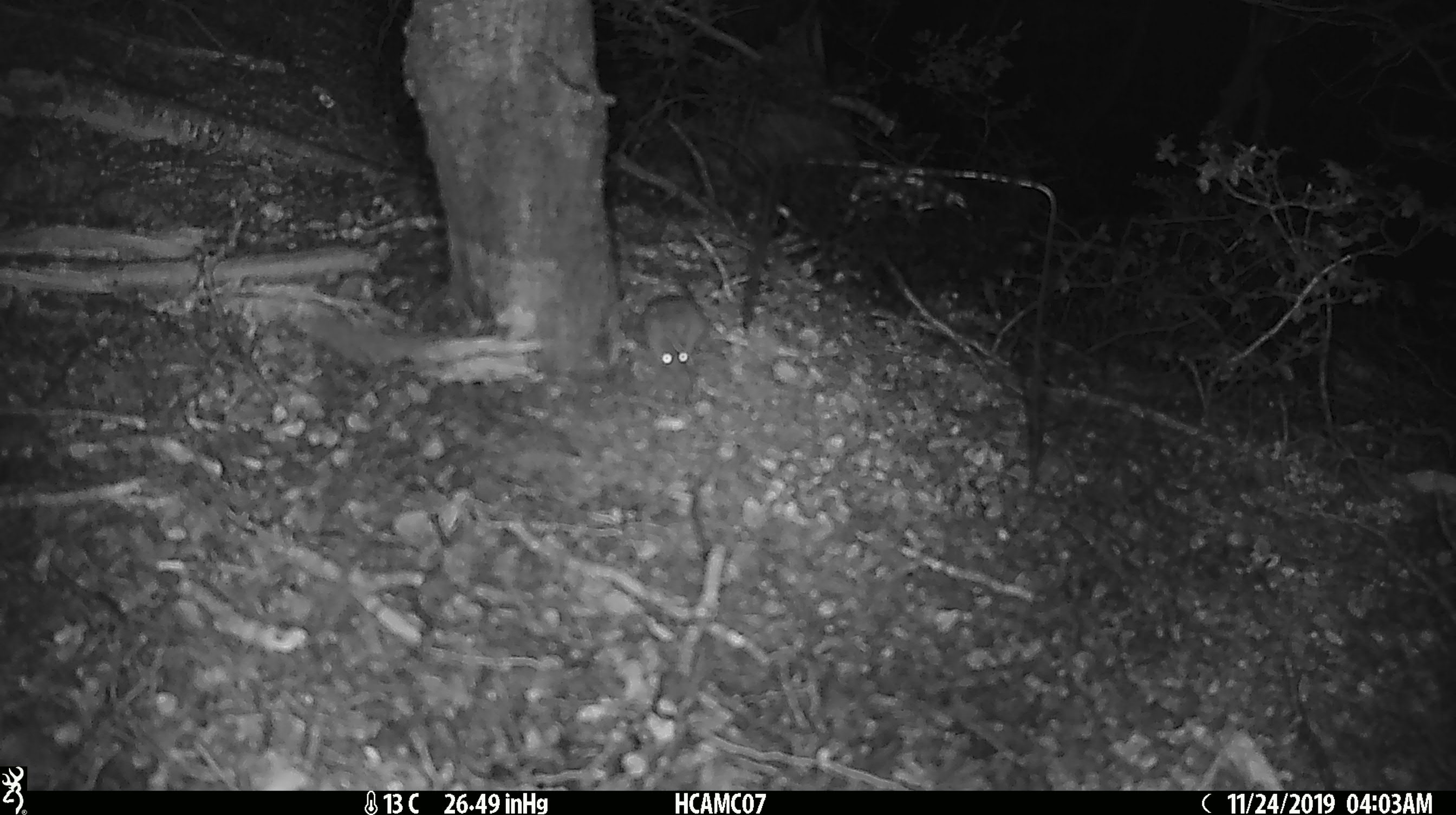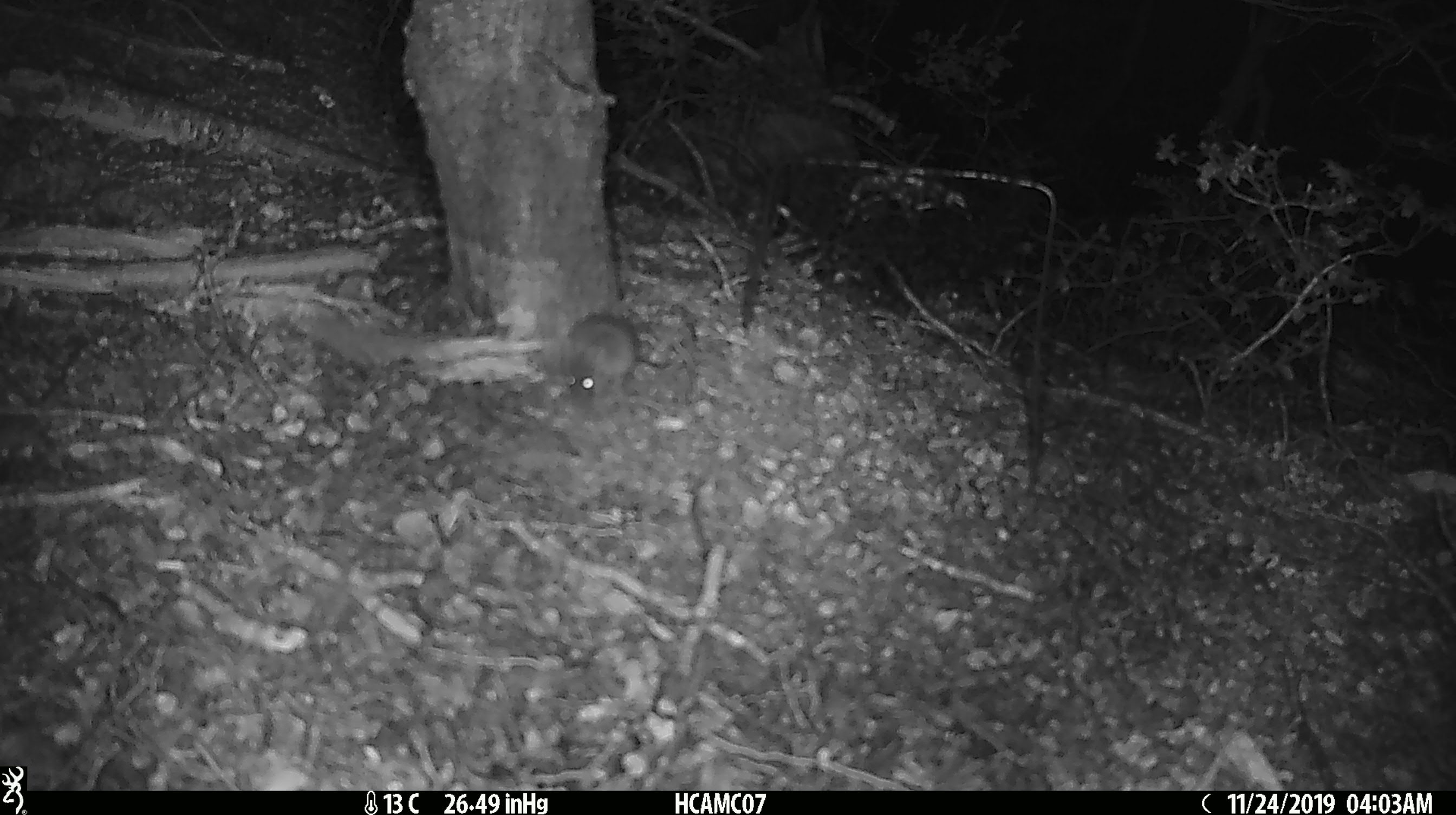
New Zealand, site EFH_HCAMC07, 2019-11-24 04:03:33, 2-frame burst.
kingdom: Animalia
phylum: Chordata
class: Mammalia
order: Rodentia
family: Muridae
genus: Mus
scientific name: Mus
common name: mouse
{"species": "mouse (Mus)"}